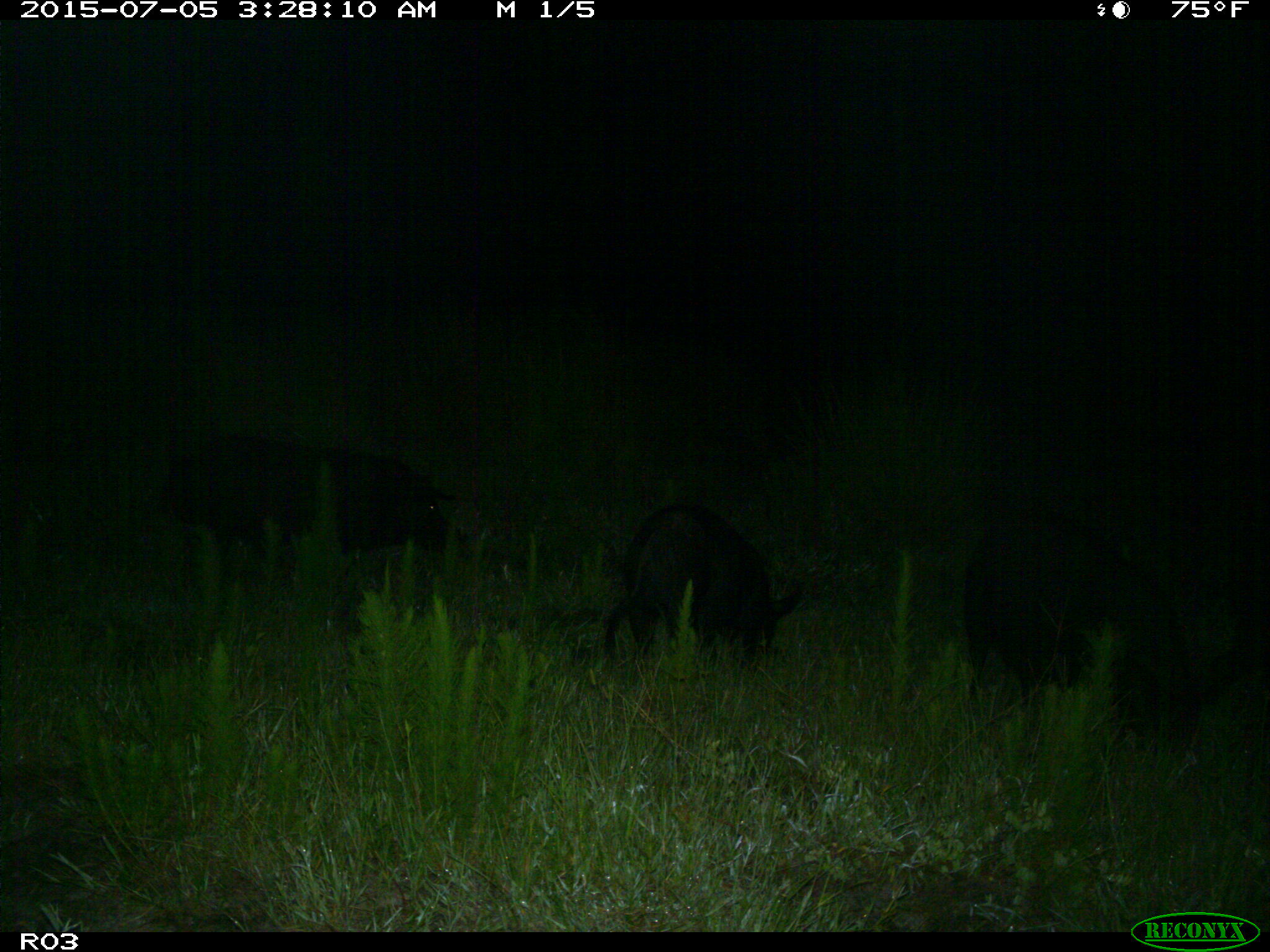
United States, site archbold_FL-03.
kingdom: Animalia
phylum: Chordata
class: Mammalia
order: Artiodactyla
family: Suidae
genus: Sus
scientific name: Sus scrofa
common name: wild boar